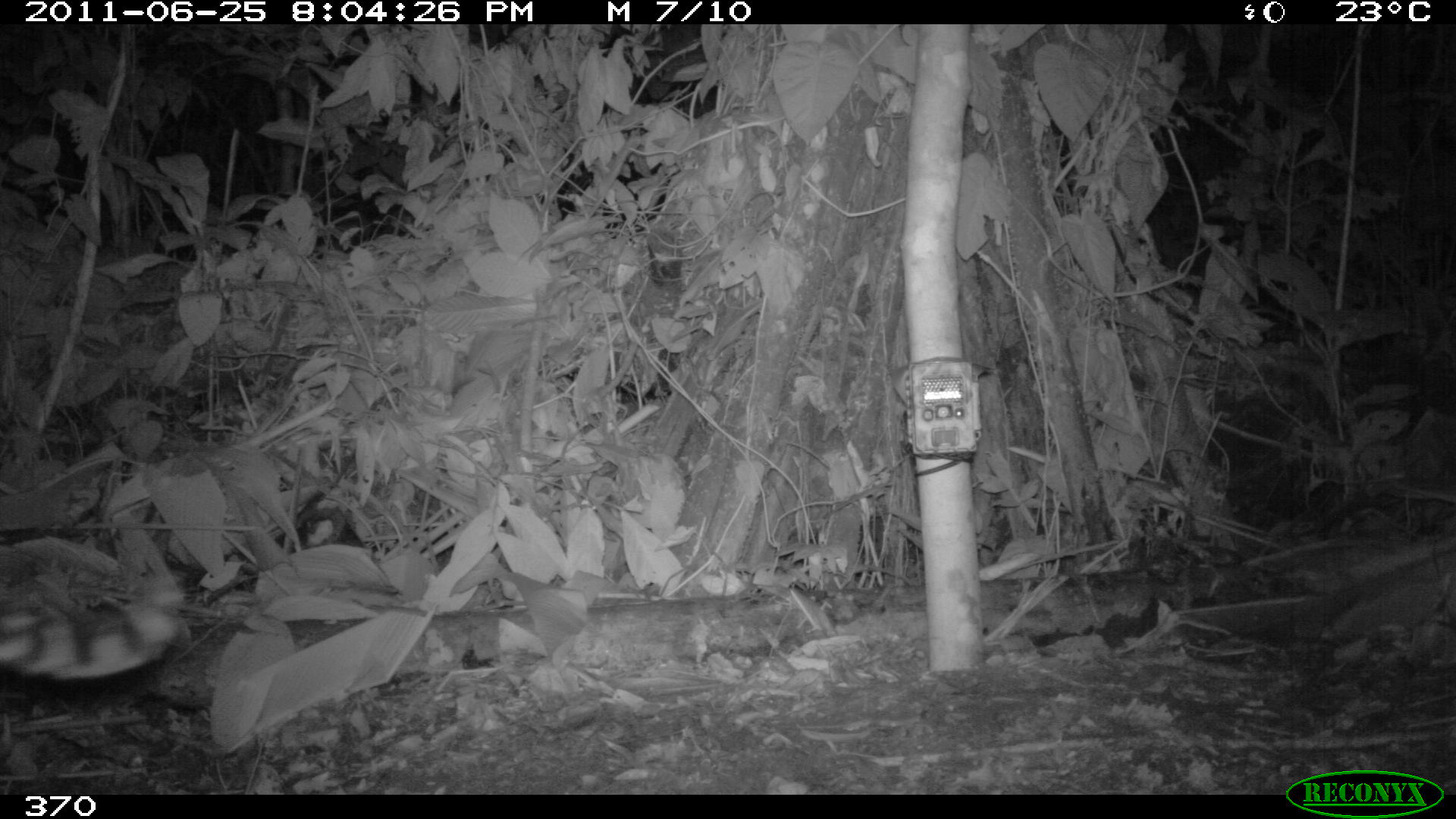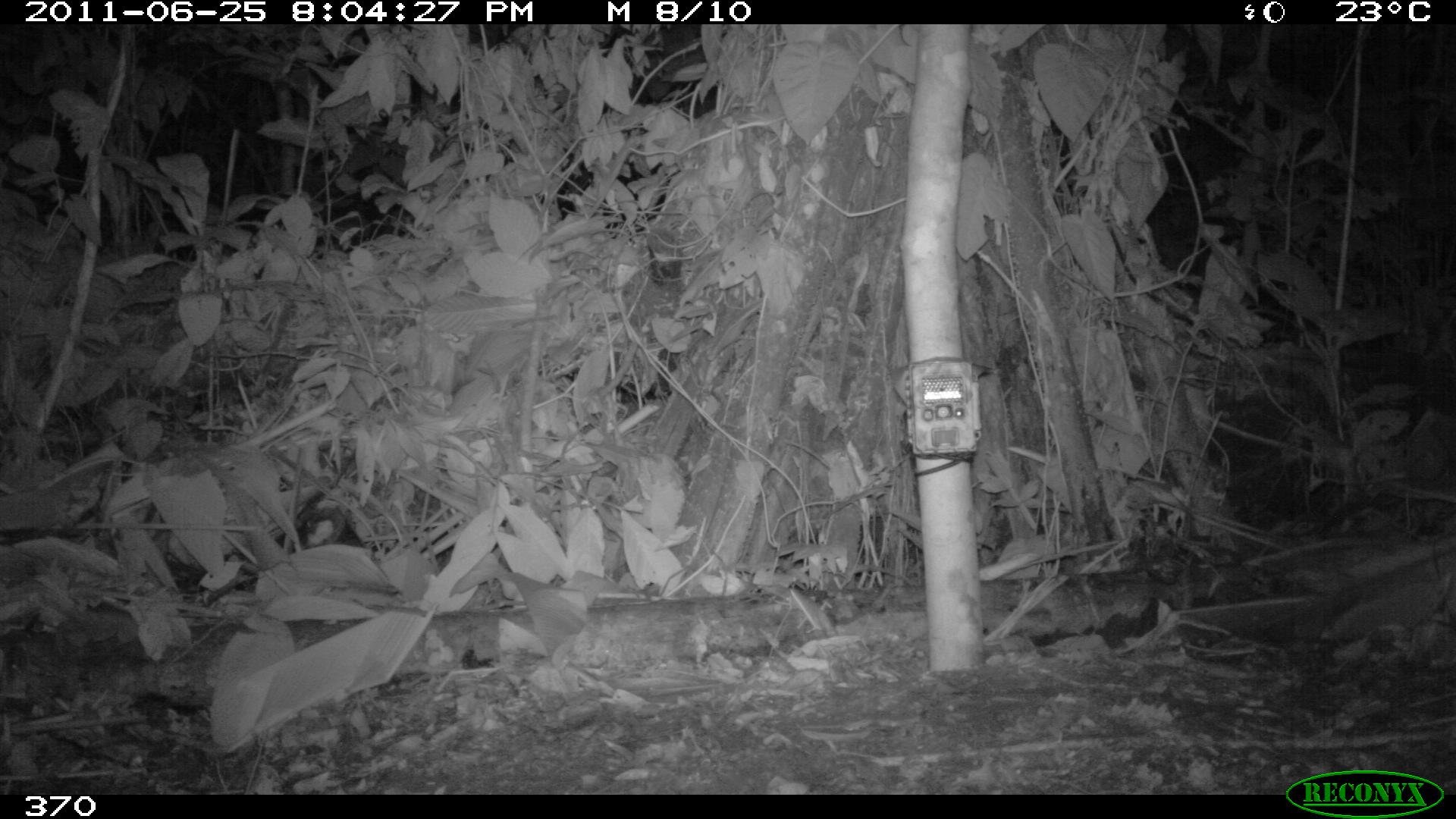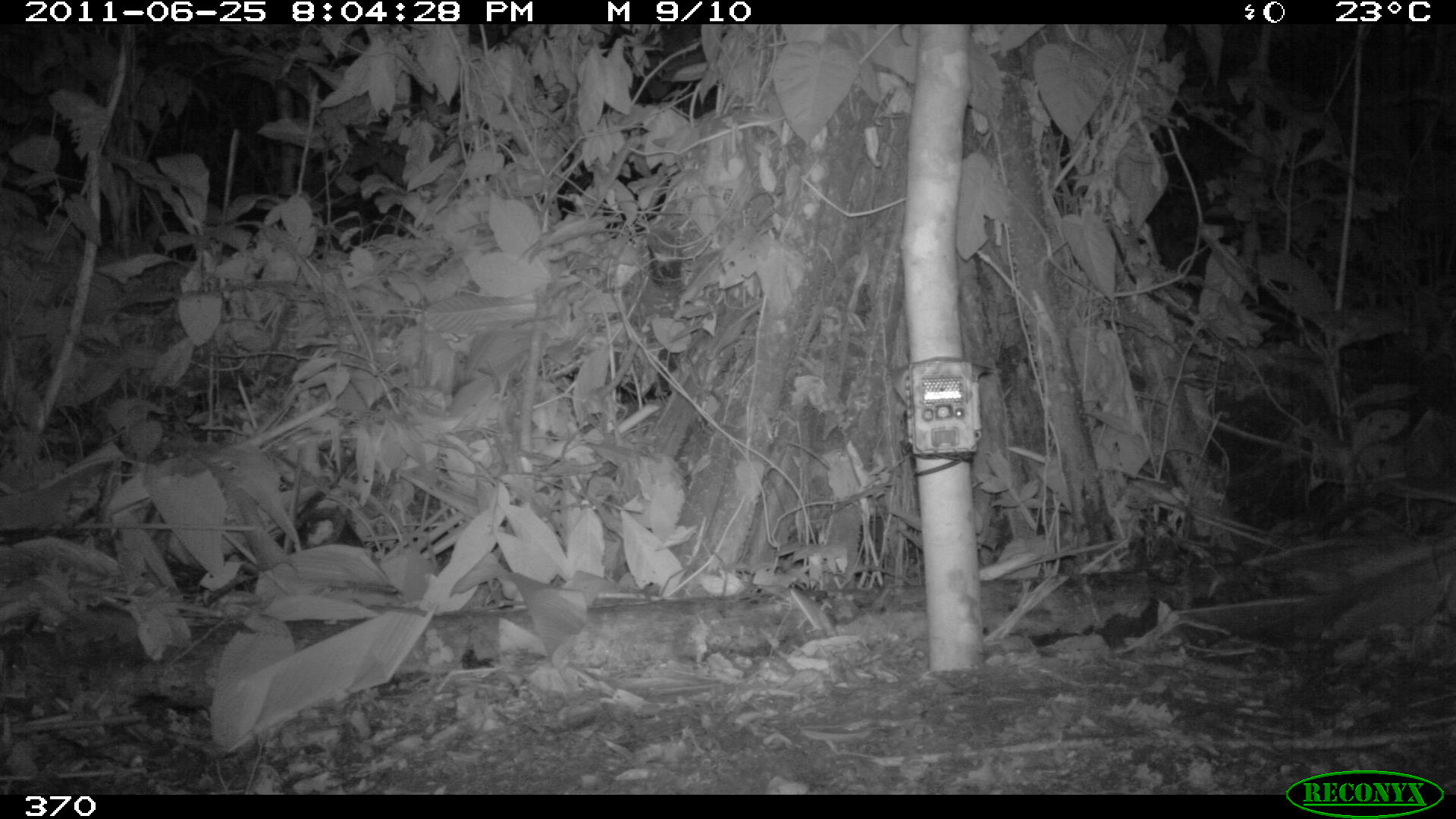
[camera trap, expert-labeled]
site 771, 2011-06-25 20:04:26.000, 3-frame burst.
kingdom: Animalia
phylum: Chordata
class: Mammalia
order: Carnivora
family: Felidae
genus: Leopardus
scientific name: Leopardus pardalis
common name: ocelot